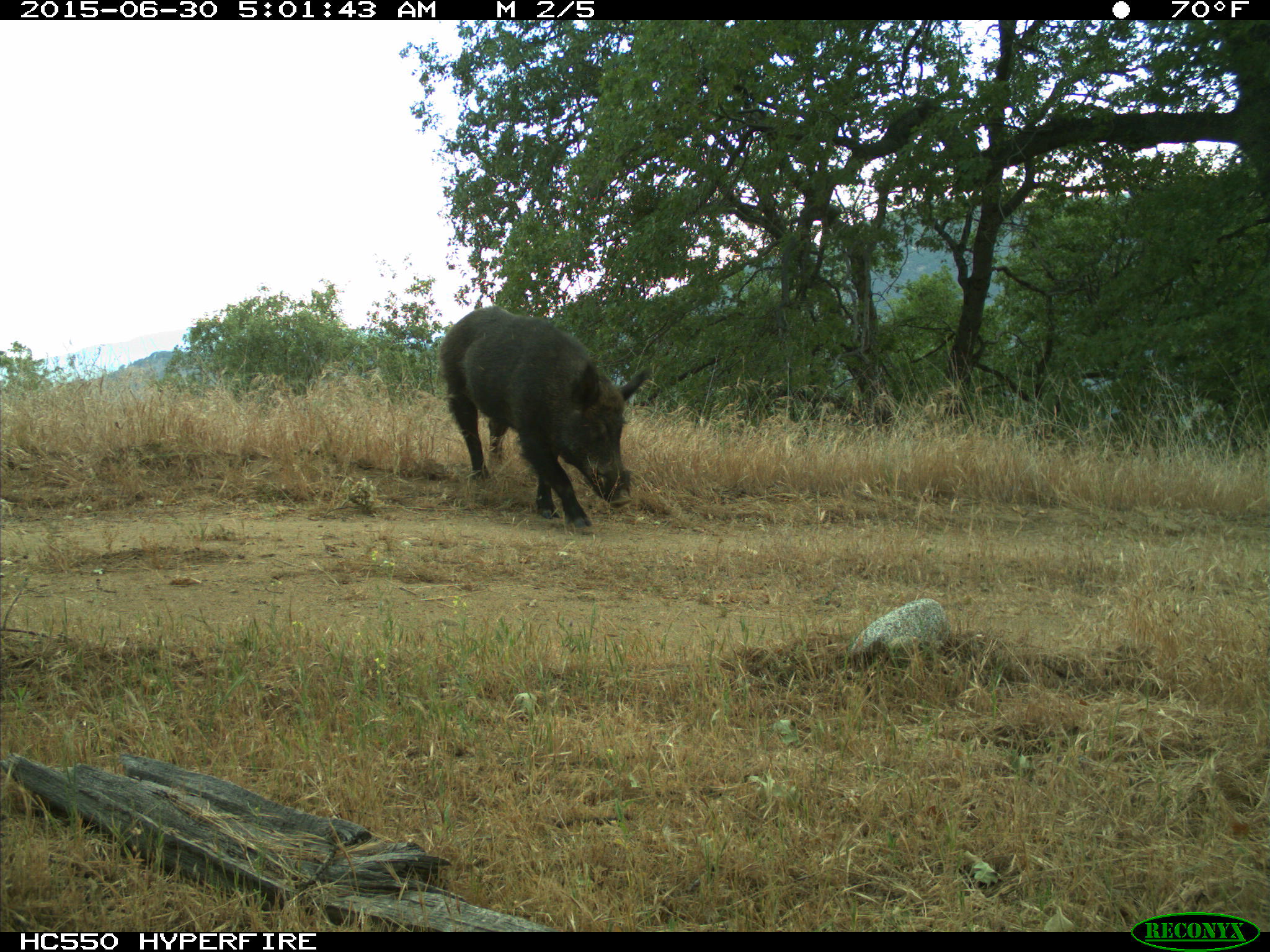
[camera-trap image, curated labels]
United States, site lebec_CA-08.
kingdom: Animalia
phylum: Chordata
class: Mammalia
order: Artiodactyla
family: Suidae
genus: Sus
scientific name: Sus scrofa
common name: wild boar